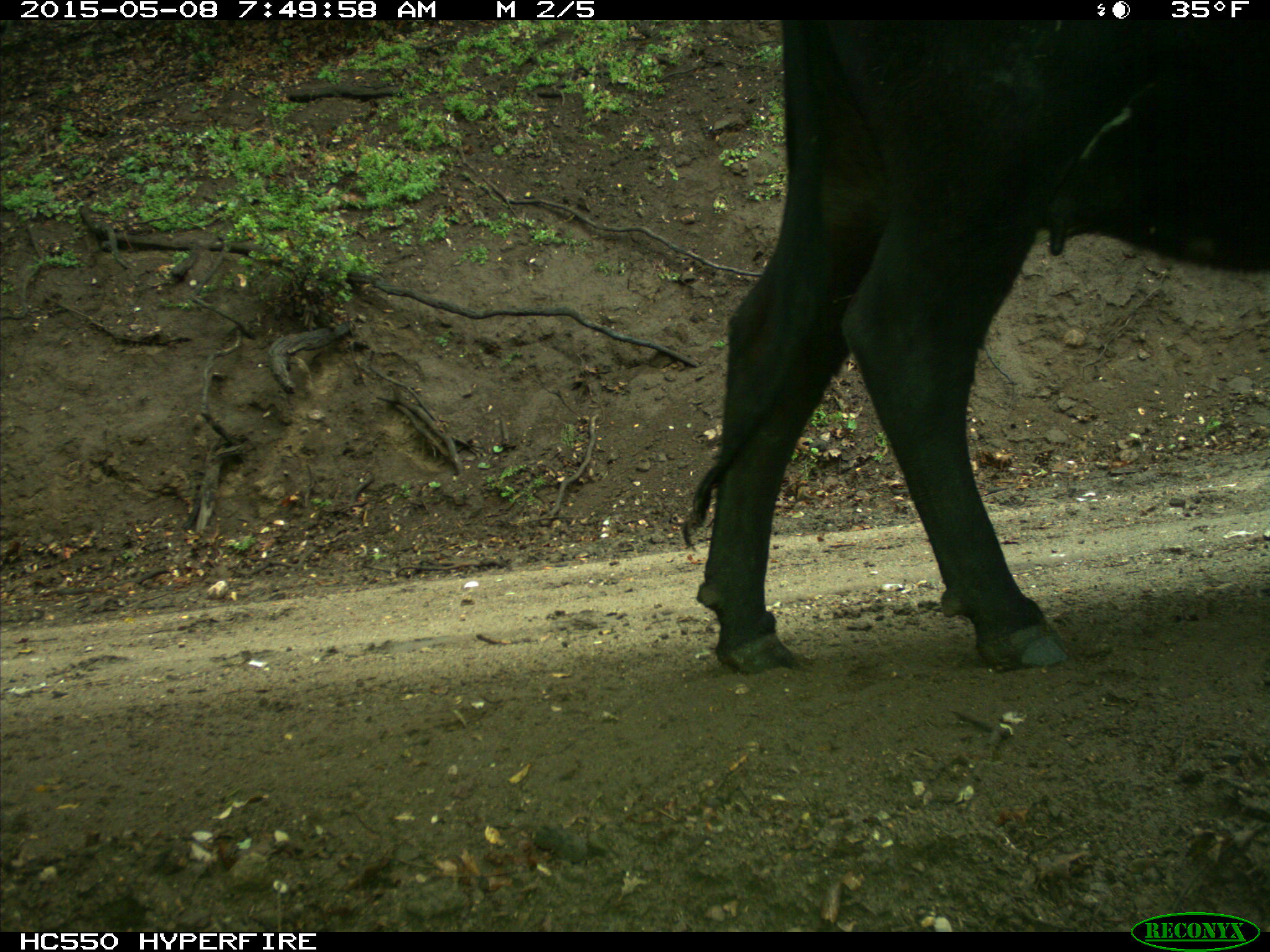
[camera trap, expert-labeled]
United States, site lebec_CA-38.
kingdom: Animalia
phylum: Chordata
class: Mammalia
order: Artiodactyla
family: Bovidae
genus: Bos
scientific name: Bos taurus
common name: domestic cow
Bos taurus (domestic cow).